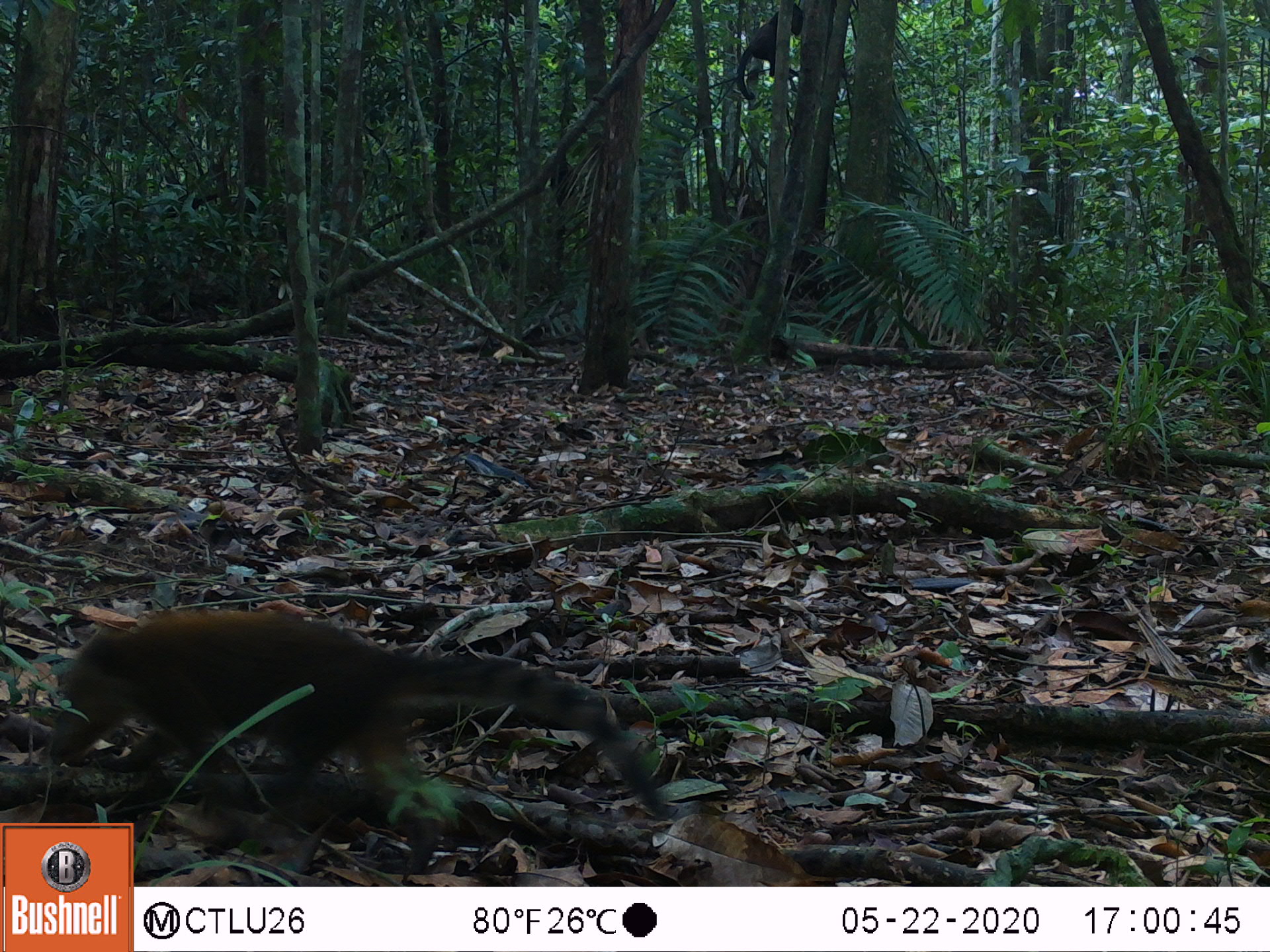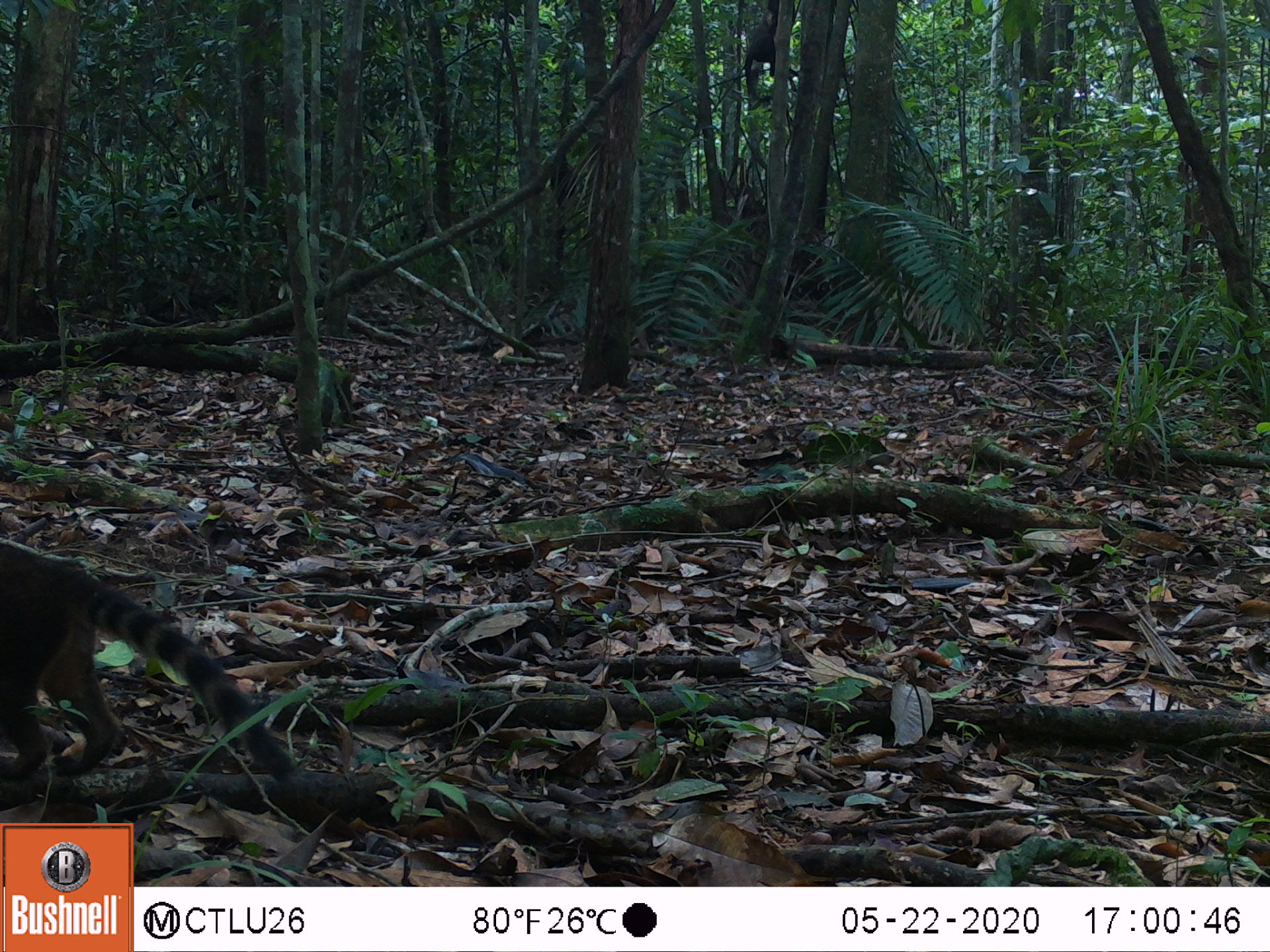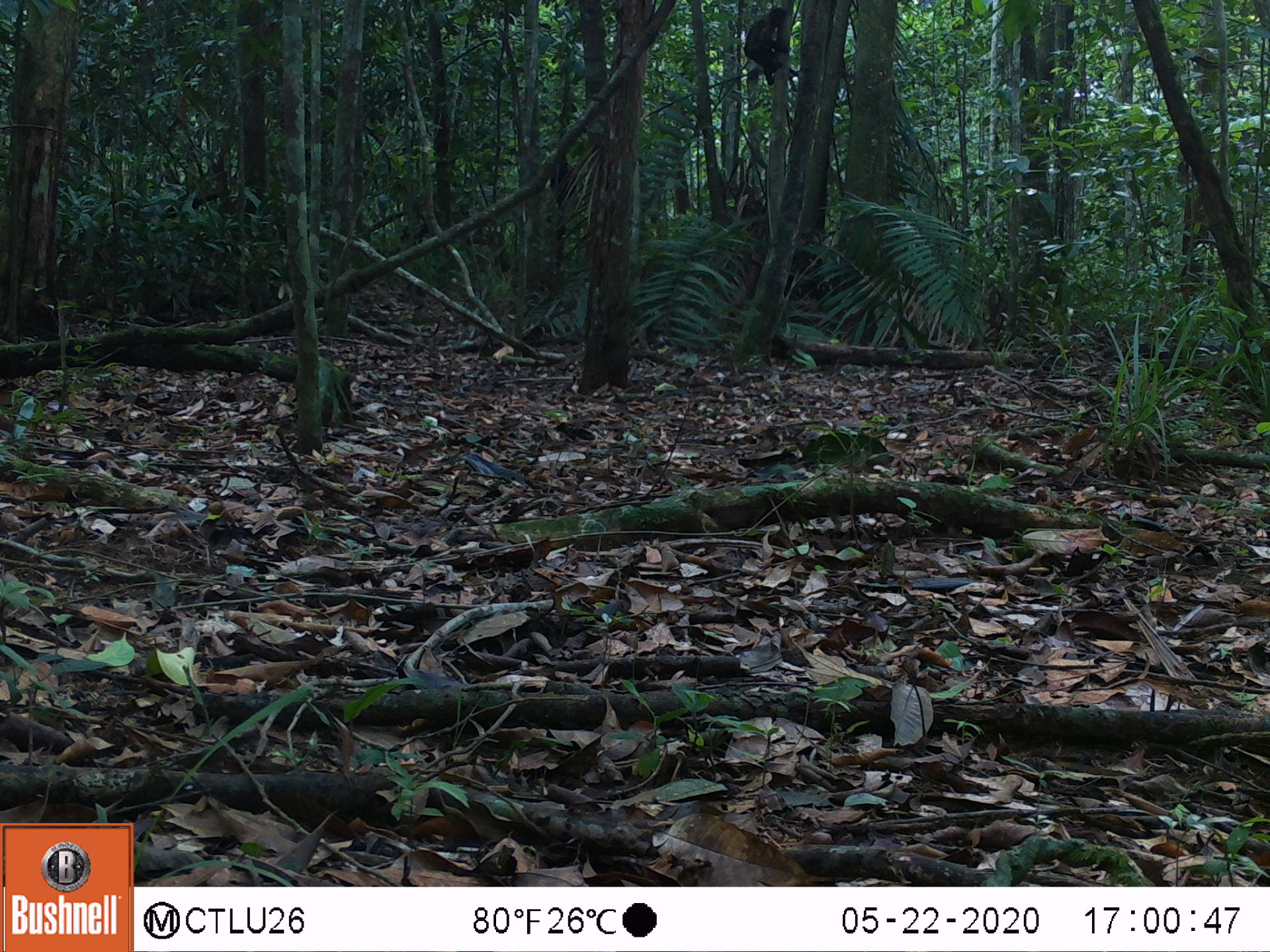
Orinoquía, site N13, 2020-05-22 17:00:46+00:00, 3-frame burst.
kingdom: Animalia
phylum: Chordata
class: Mammalia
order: Primates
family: Cebidae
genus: Sapajus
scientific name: Sapajus apella margaritae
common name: margarita island capuchin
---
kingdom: Animalia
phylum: Chordata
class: Mammalia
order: Carnivora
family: Procyonidae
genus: Nasua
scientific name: Nasua nasua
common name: south american coati